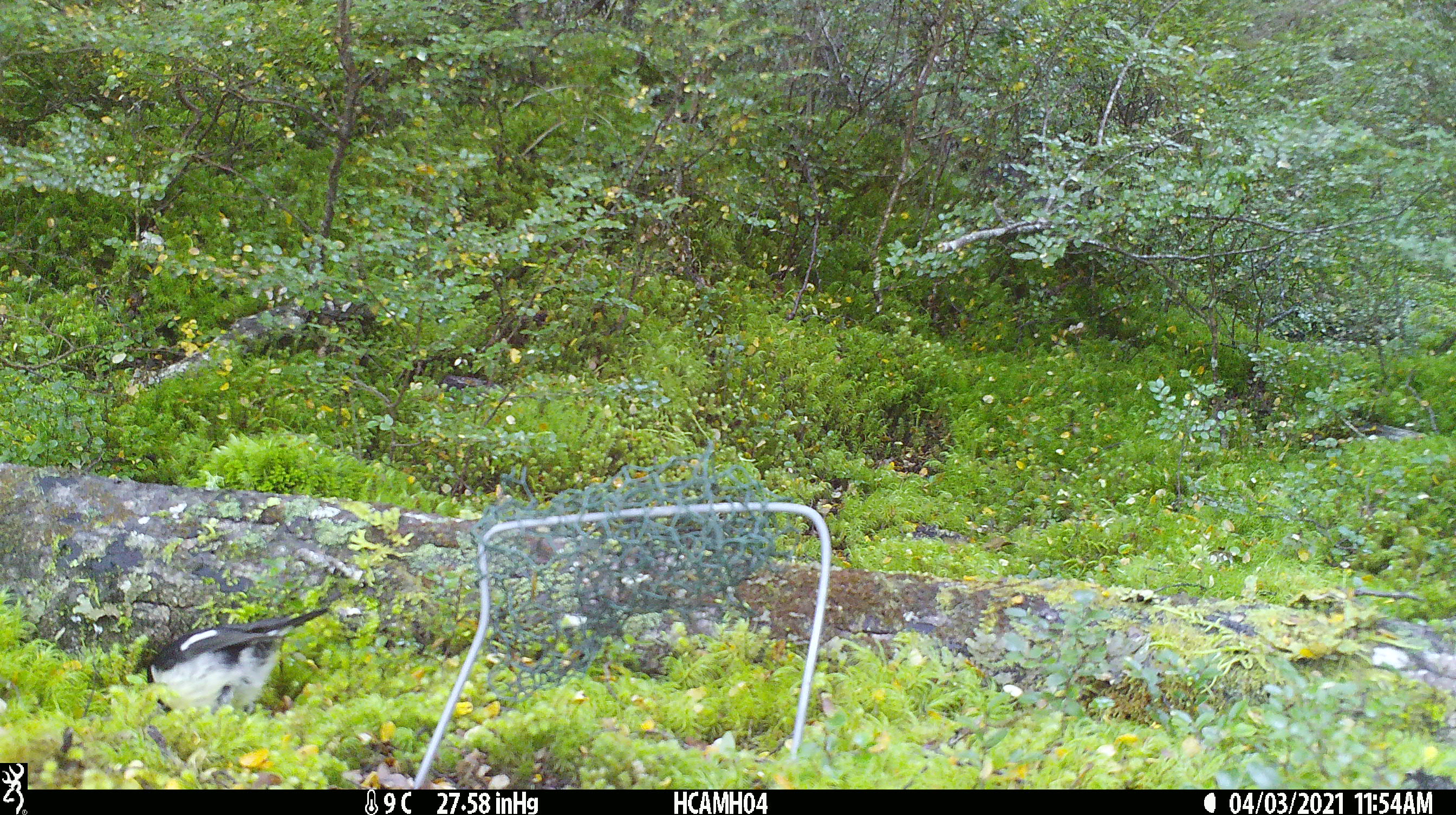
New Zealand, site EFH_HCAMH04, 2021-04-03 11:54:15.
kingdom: Animalia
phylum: Chordata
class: Aves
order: Passeriformes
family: Petroicidae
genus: Petroica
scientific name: Petroica macrocephala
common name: tomtit